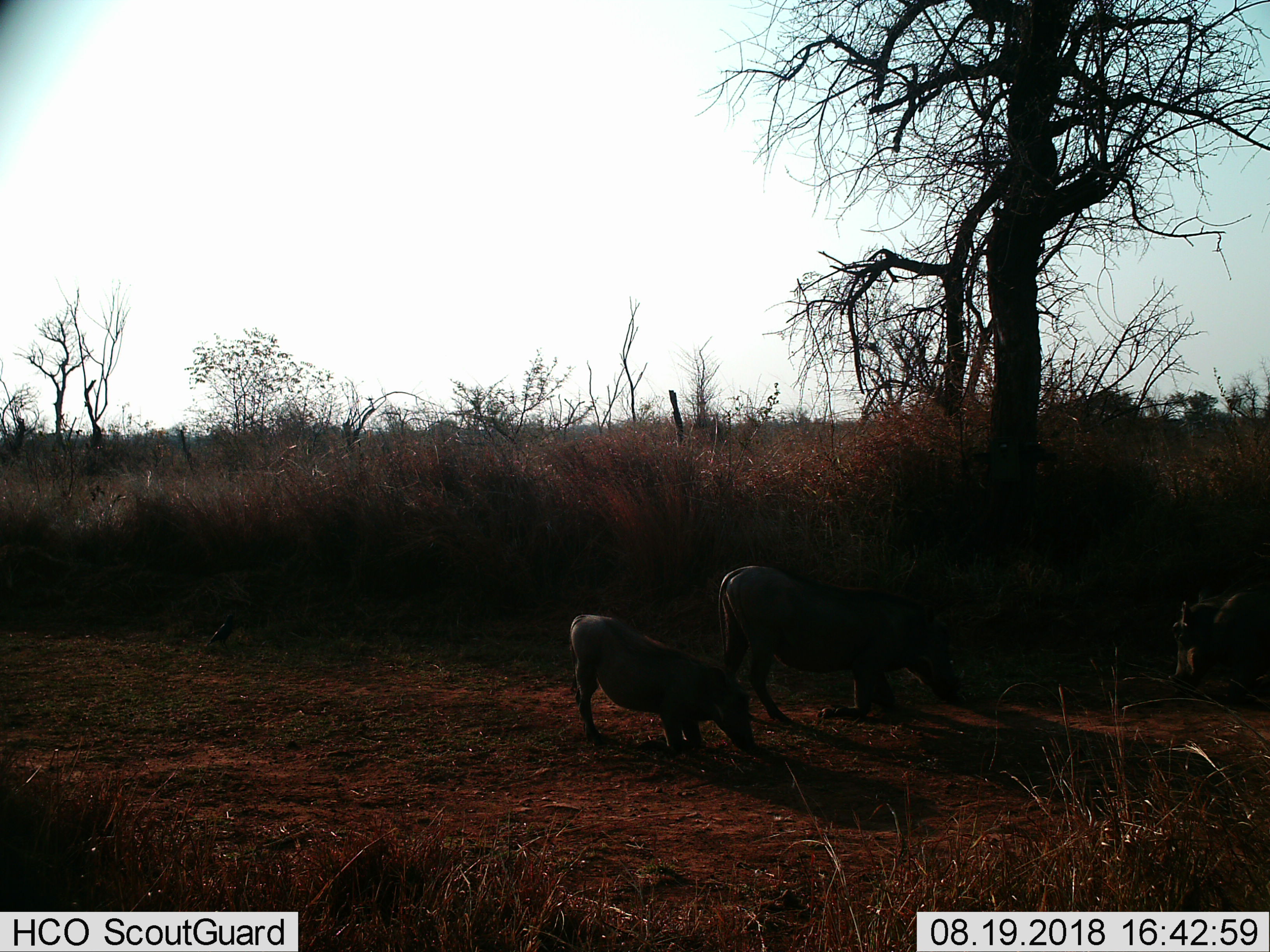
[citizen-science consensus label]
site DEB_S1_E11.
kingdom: Animalia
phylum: Chordata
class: Mammalia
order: Artiodactyla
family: Suidae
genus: Phacochoerus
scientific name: Phacochoerus africanus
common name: warthog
Warthog (Phacochoerus africanus), count 2. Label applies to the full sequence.